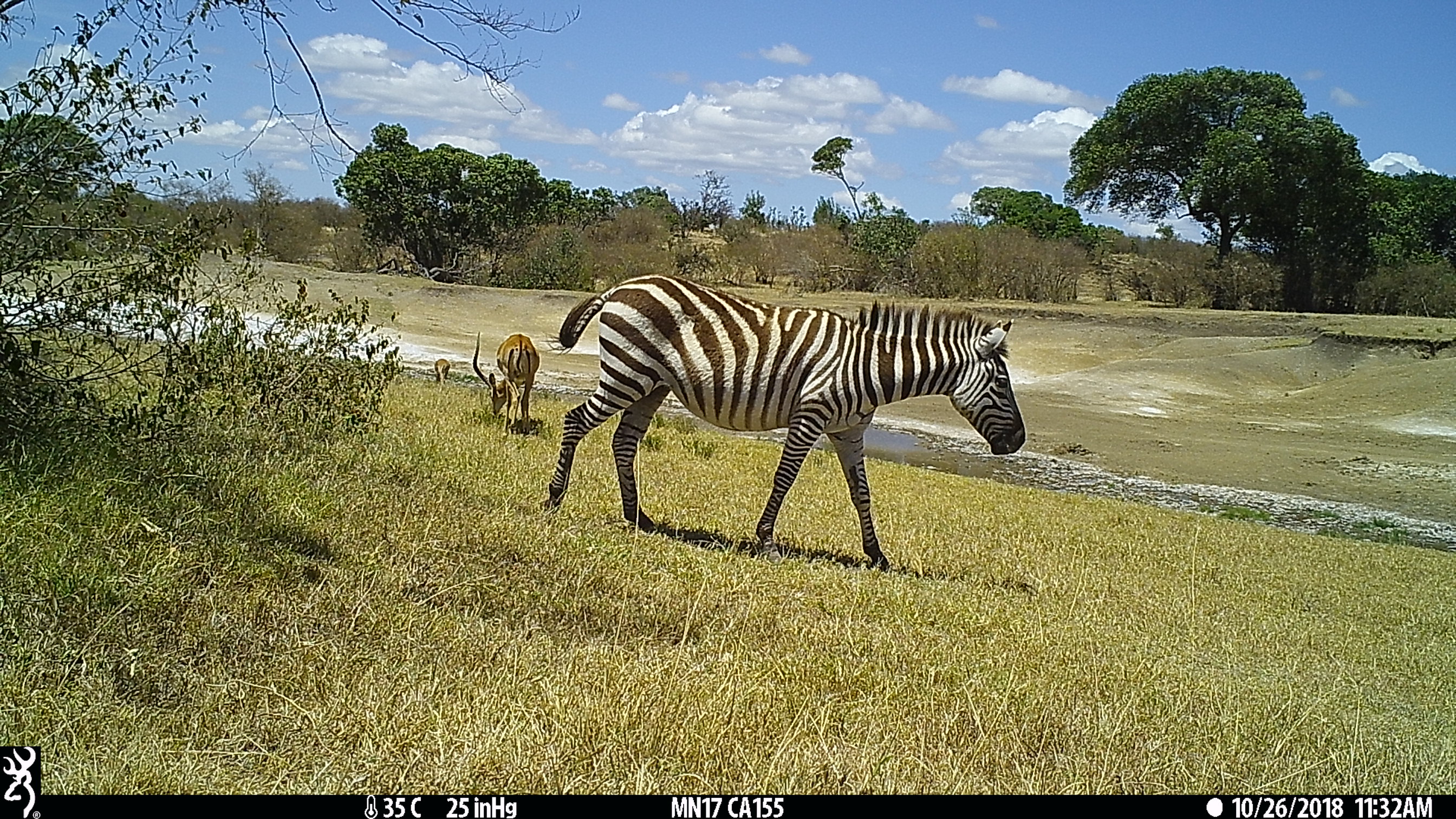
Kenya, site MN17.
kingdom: Animalia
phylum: Chordata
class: Mammalia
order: Artiodactyla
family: Bovidae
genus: Aepyceros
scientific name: Aepyceros melampus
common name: impala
Impala (Aepyceros melampus).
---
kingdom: Animalia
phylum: Chordata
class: Mammalia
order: Perissodactyla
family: Equidae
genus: Equus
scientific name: Equus quagga burchellii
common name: burchell's zebra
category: zebra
Zebra (burchell's zebra) (Equus quagga burchellii).